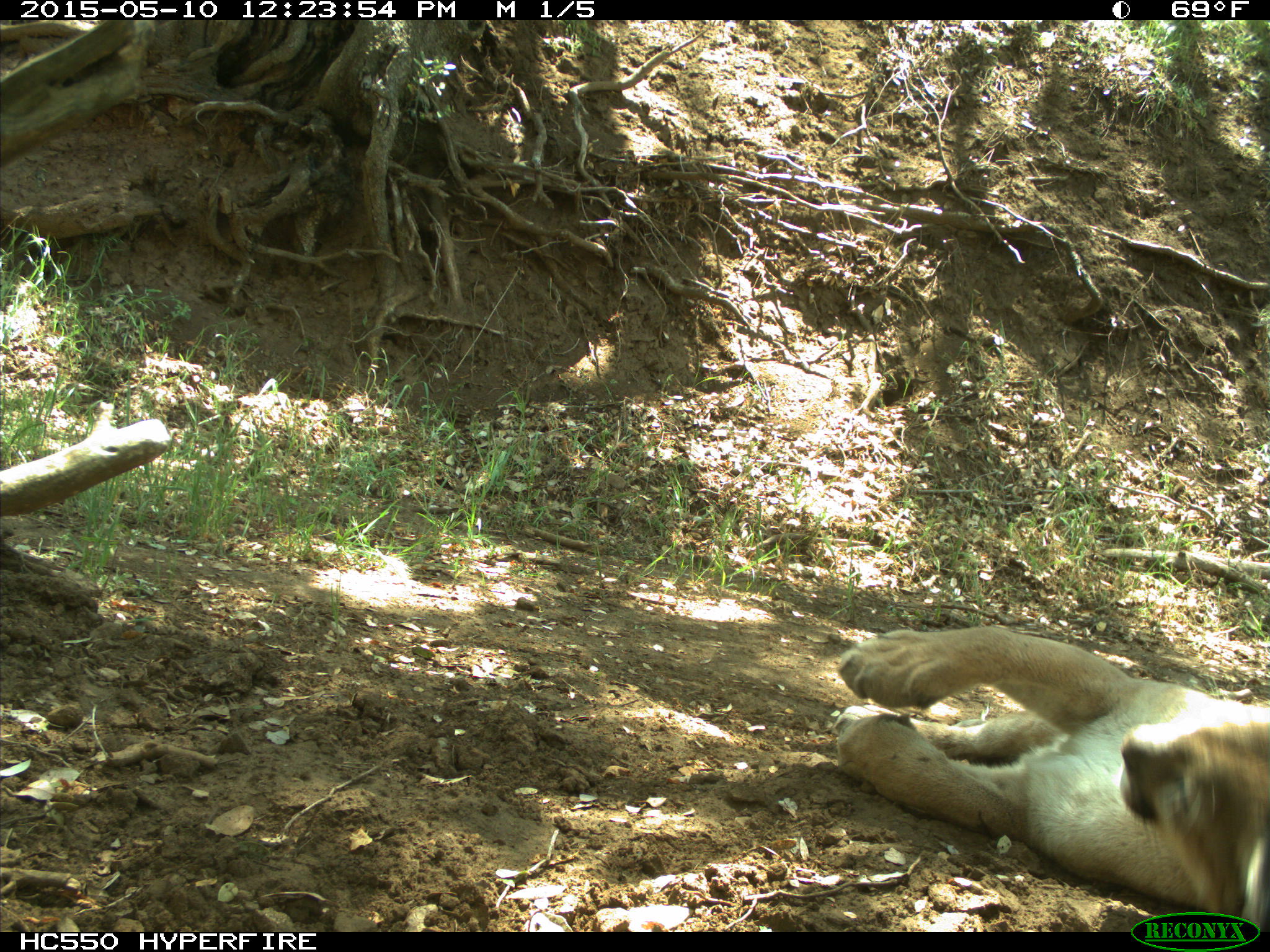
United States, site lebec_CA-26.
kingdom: Animalia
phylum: Chordata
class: Mammalia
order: Carnivora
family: Felidae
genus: Puma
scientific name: Puma concolor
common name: mountain lion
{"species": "Puma concolor (mountain lion)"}